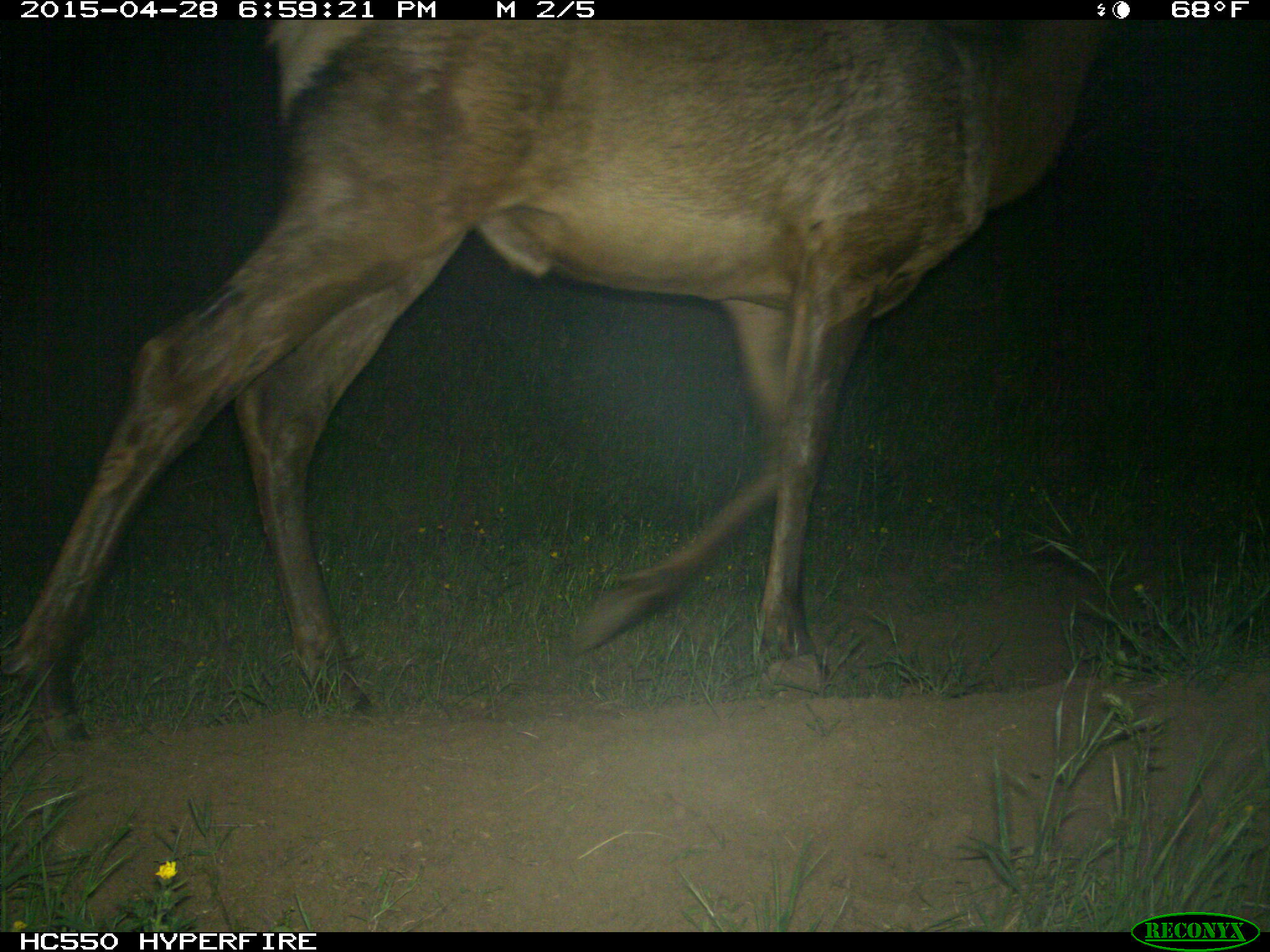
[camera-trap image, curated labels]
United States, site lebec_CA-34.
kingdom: Animalia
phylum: Chordata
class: Mammalia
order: Artiodactyla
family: Cervidae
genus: Cervus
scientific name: Cervus canadensis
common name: elk